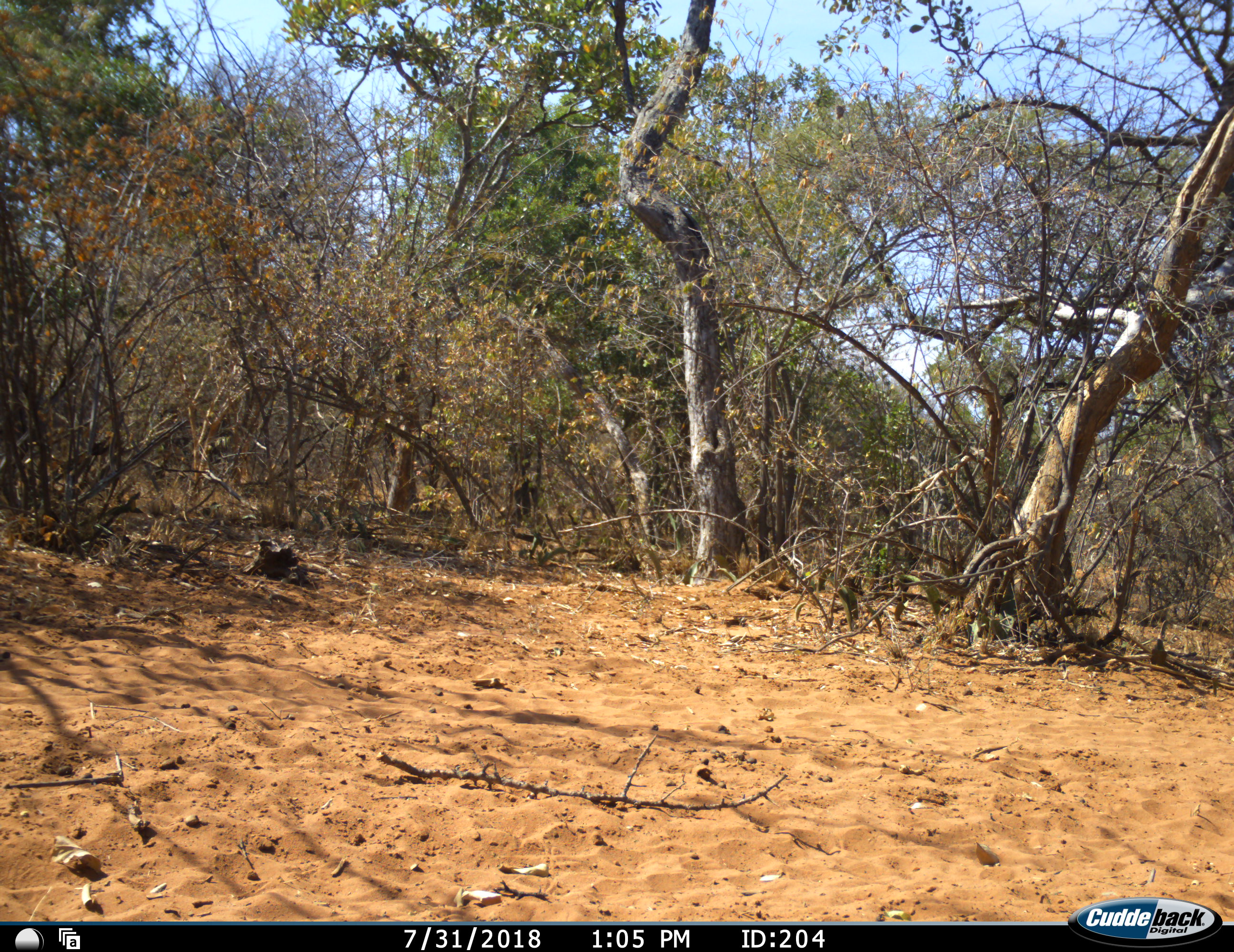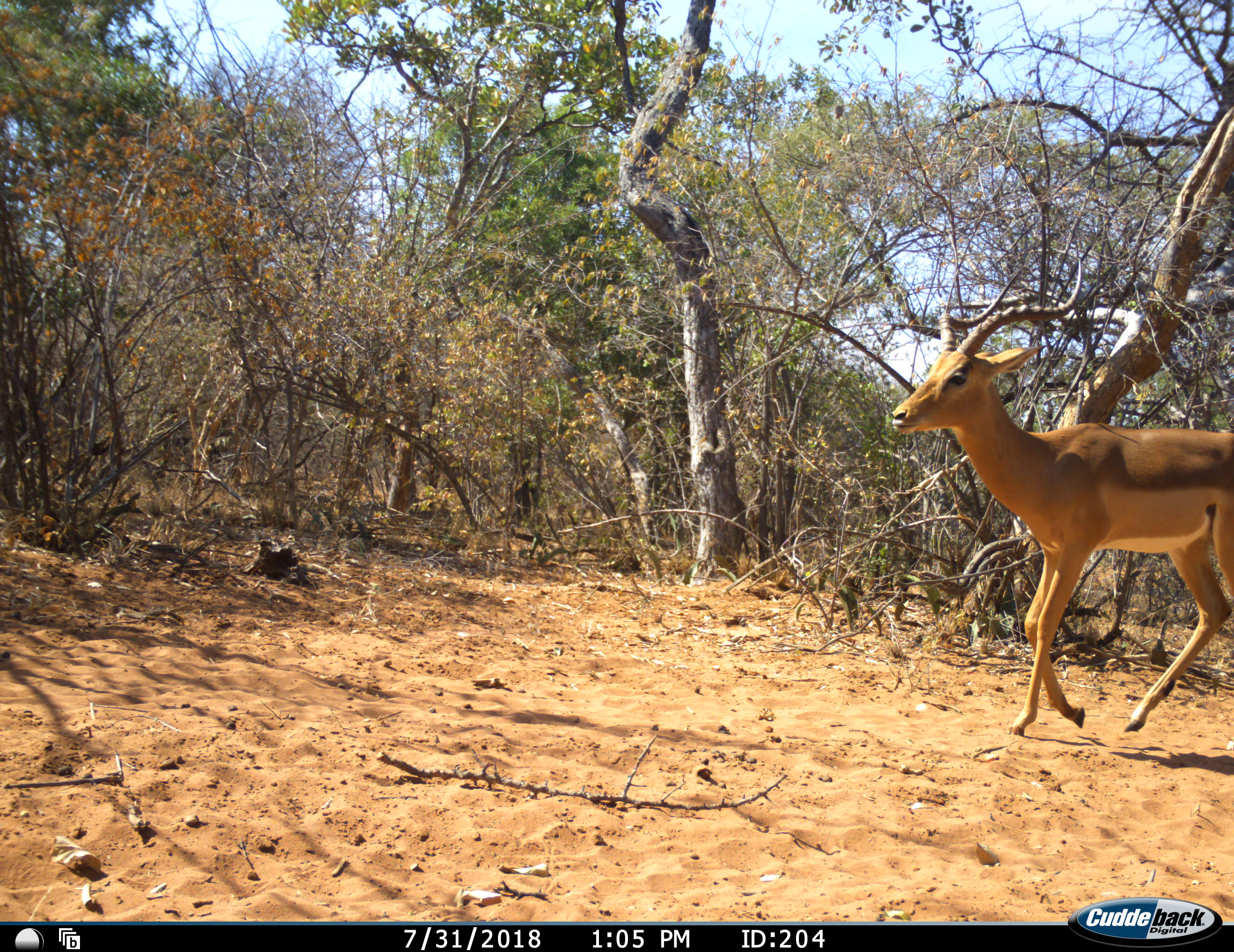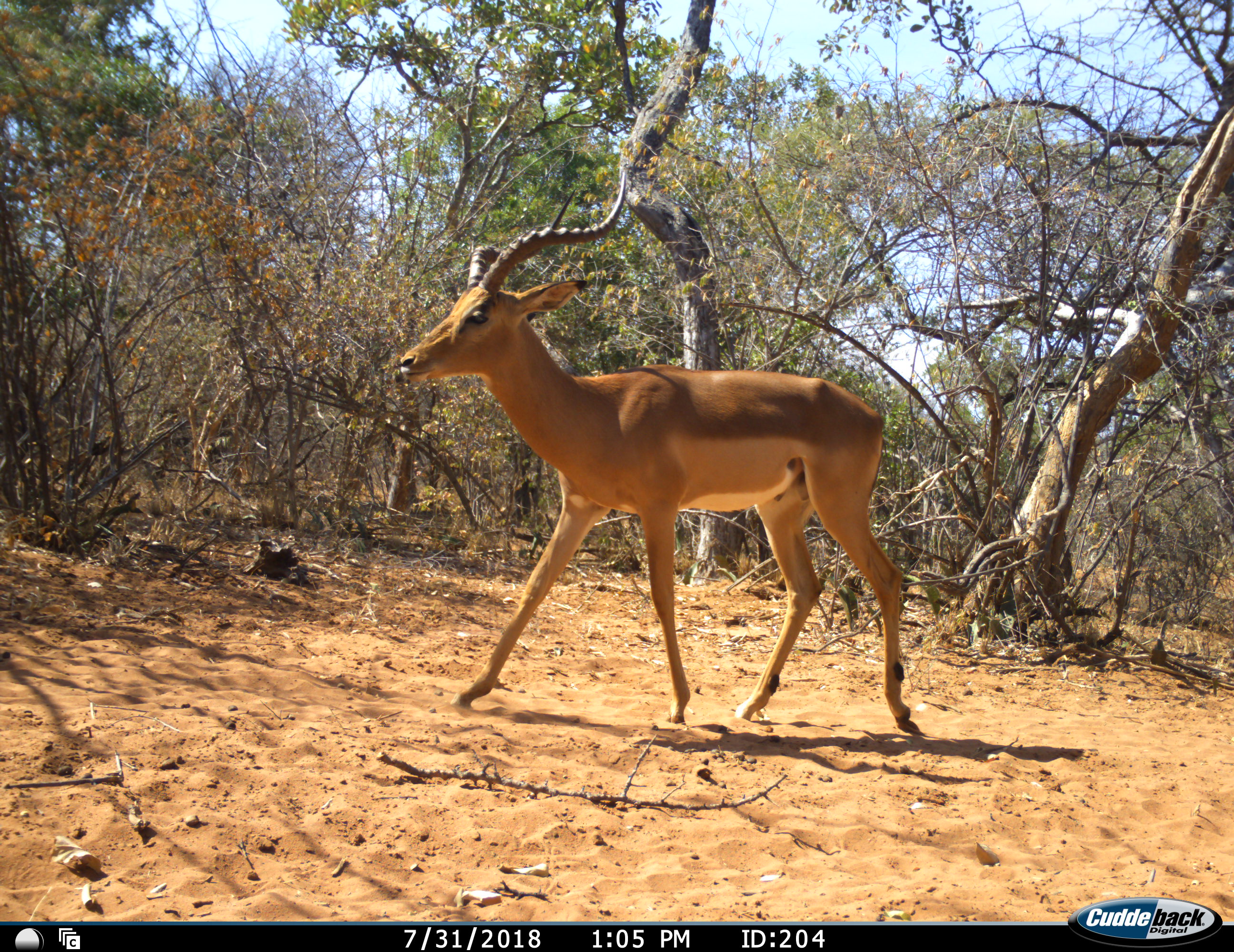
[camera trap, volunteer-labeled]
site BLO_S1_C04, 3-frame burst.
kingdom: Animalia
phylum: Chordata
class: Mammalia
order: Artiodactyla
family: Bovidae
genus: Aepyceros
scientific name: Aepyceros melampus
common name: impala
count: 1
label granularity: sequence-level